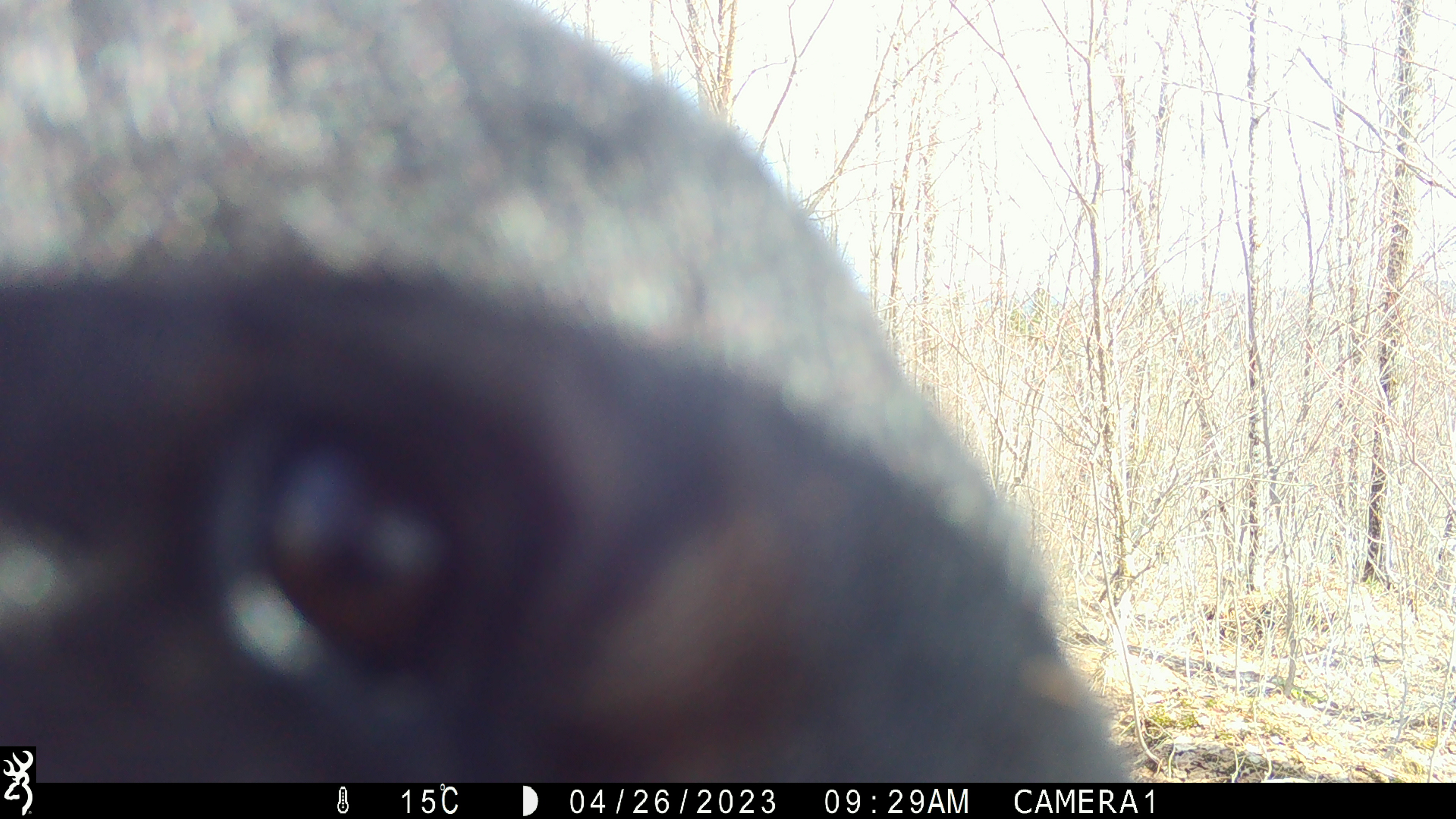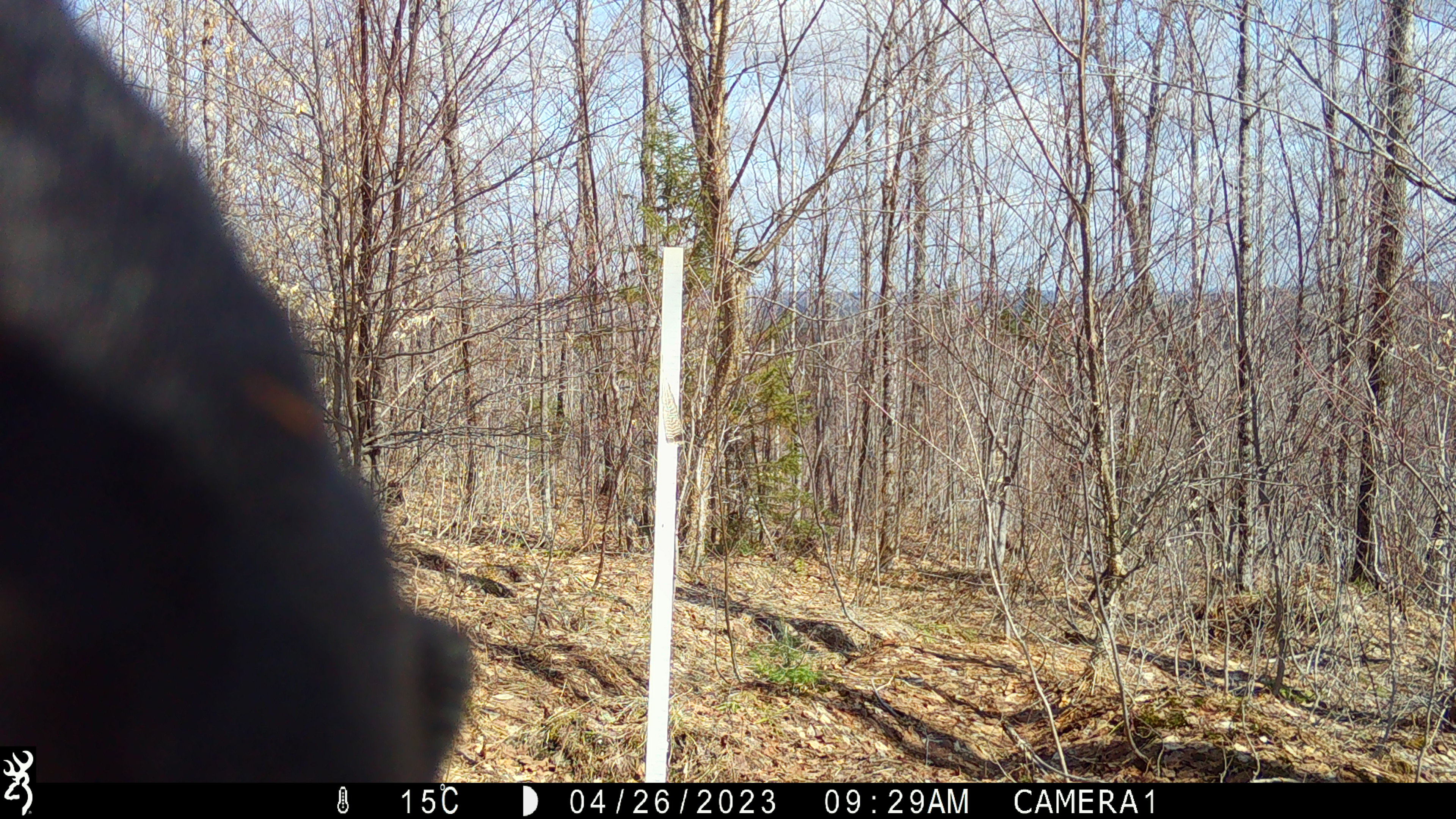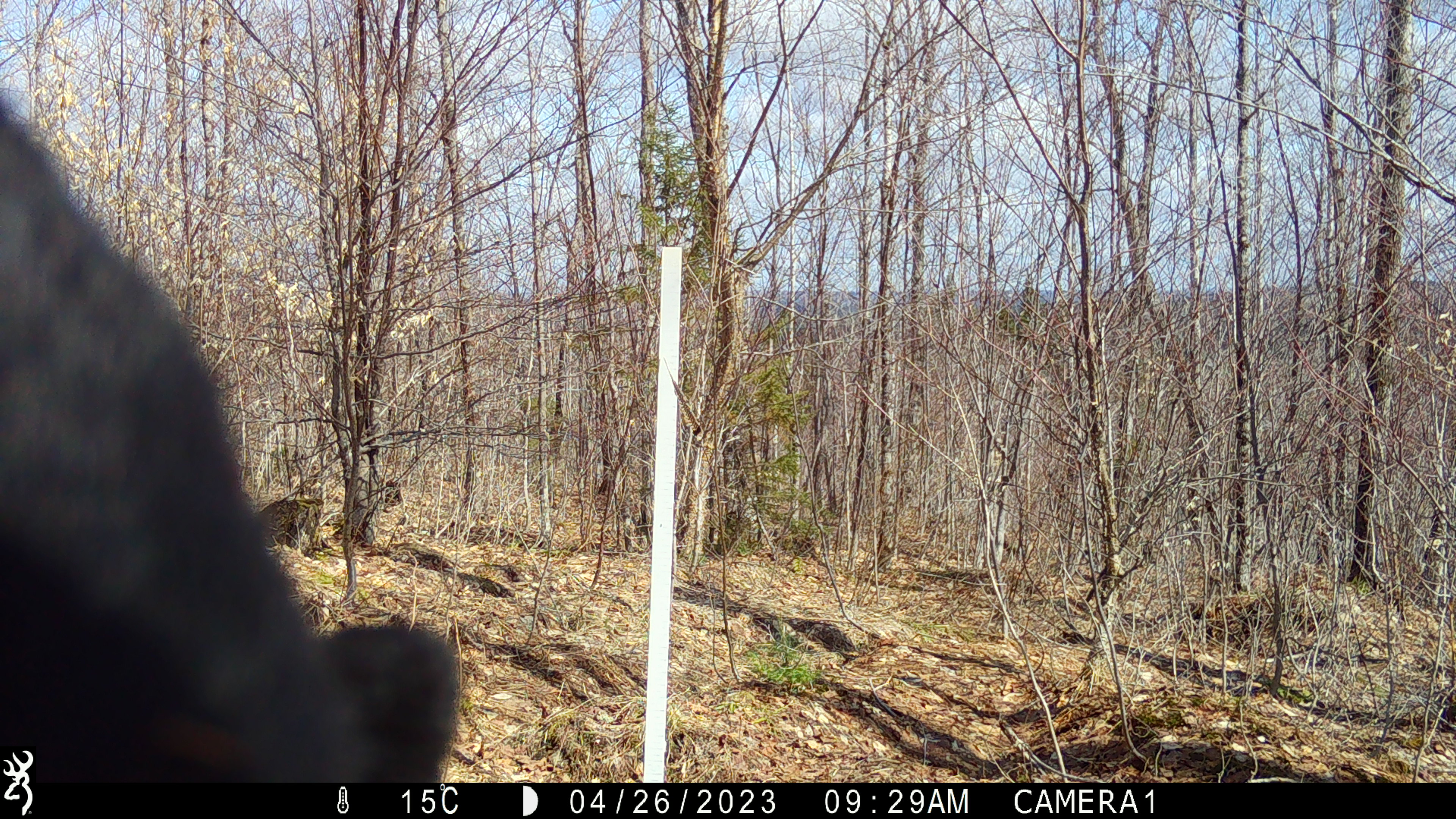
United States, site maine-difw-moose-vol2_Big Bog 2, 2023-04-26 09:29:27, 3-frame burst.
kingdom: Animalia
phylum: Chordata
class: Mammalia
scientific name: Mammalia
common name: mammal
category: mammal sp.